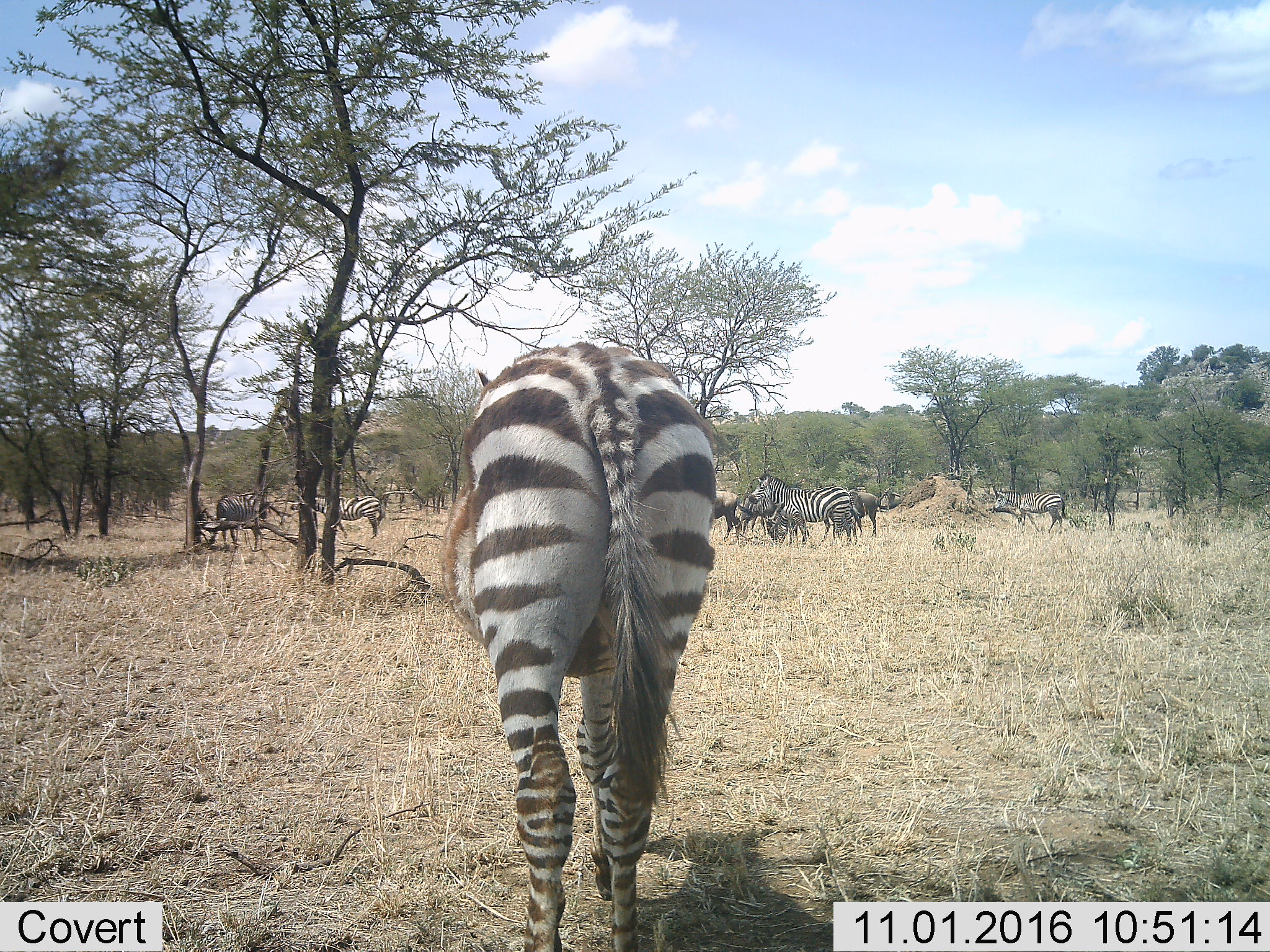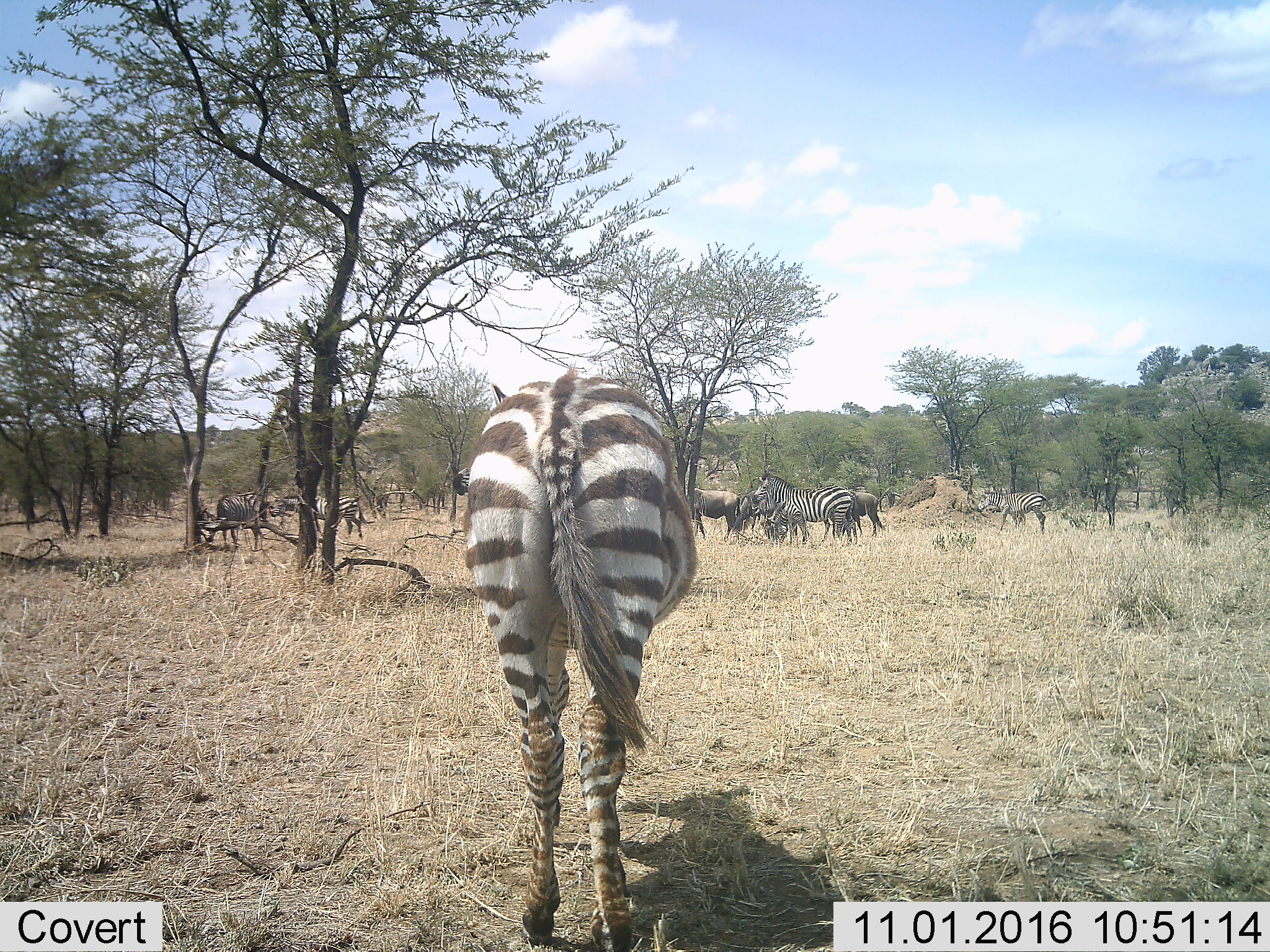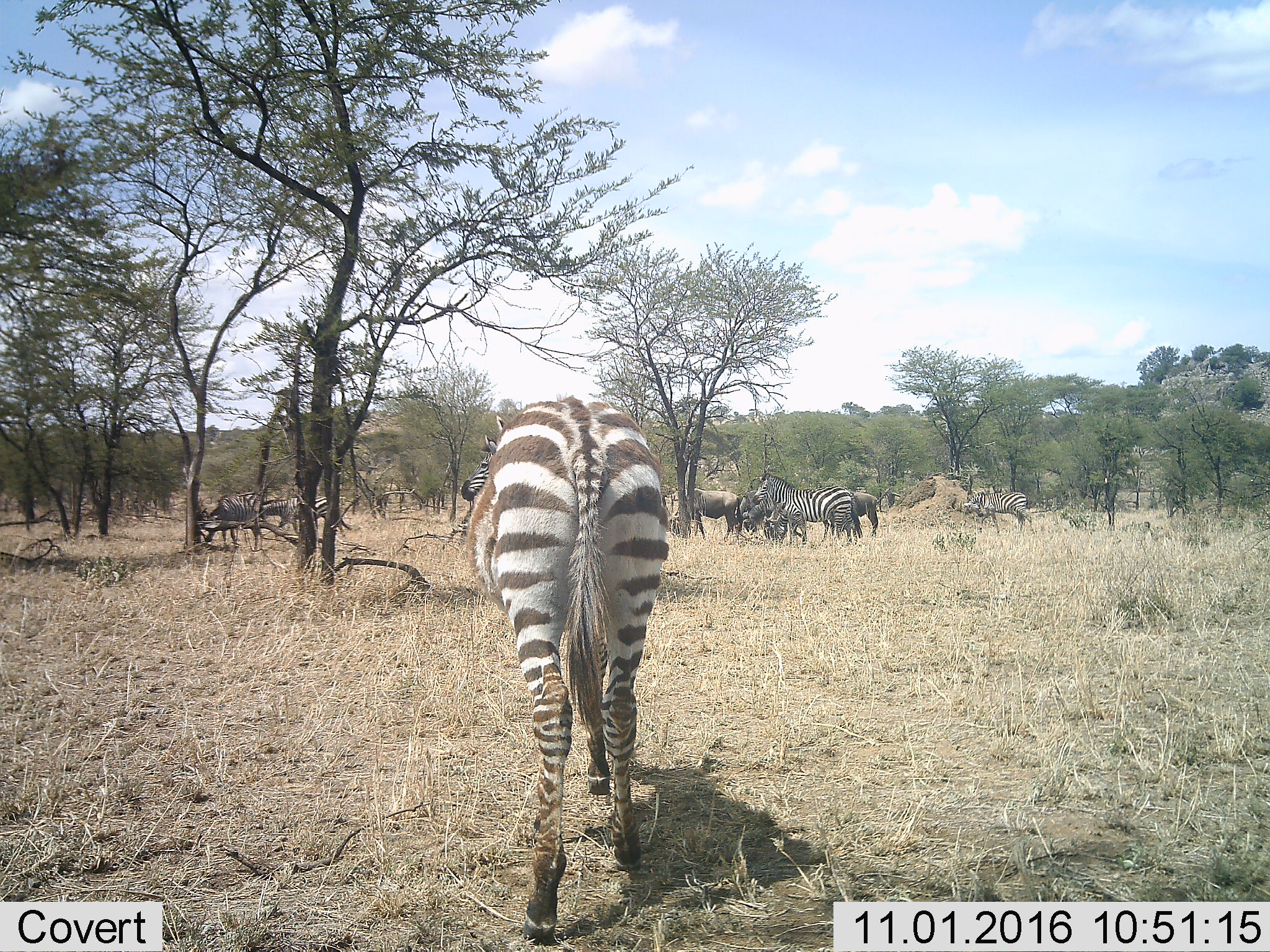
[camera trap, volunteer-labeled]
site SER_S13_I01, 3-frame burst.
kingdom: Animalia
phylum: Chordata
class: Mammalia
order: Perissodactyla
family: Equidae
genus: Equus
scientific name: Equus quagga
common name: plains zebra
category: zebraplains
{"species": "zebraplains (plains zebra) (Equus quagga)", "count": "9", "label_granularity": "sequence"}